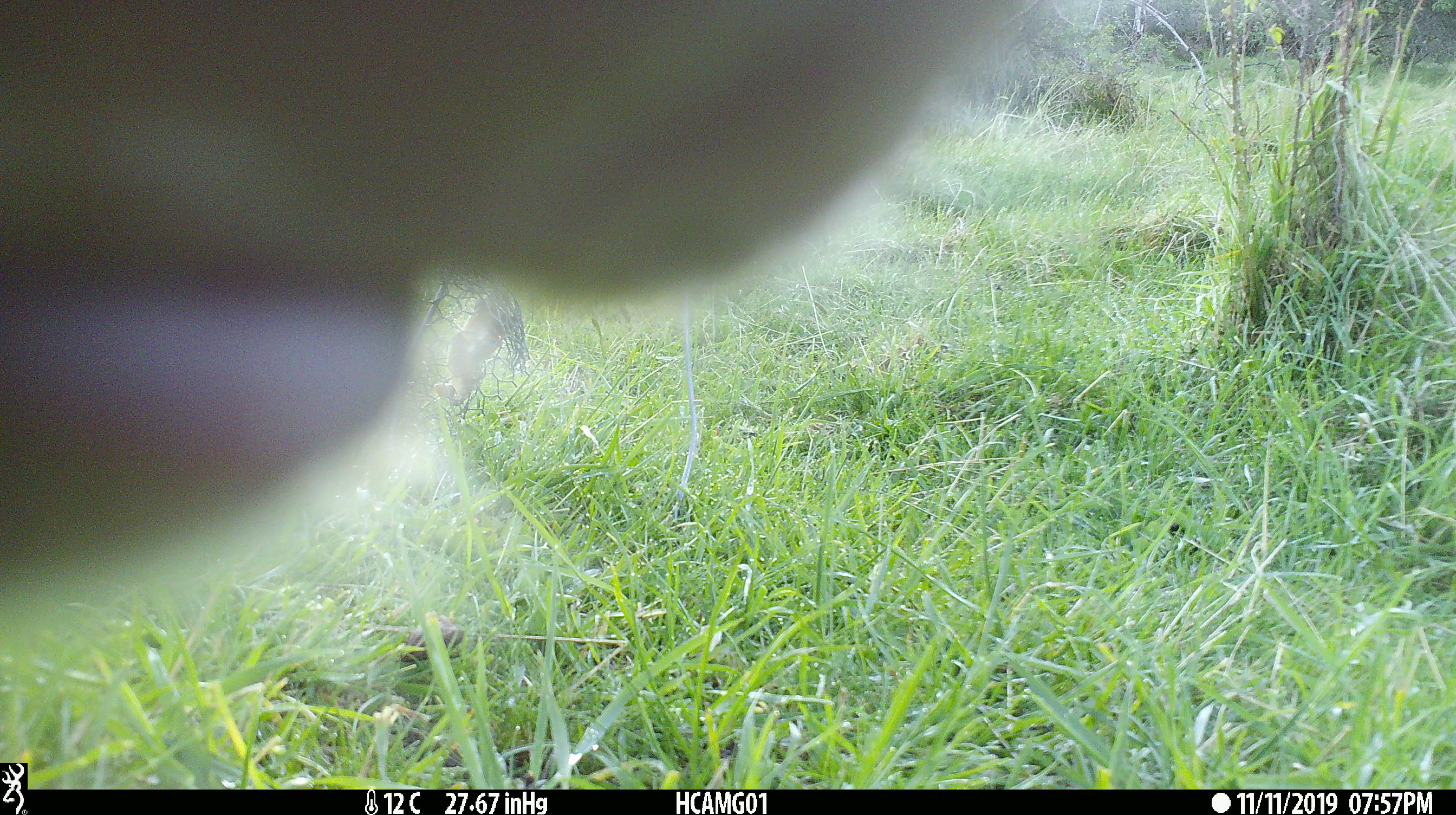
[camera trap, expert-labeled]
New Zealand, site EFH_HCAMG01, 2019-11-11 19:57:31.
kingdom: Animalia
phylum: Chordata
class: Mammalia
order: Artiodactyla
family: Bovidae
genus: Bos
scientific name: Bos taurus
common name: domestic cow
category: cow